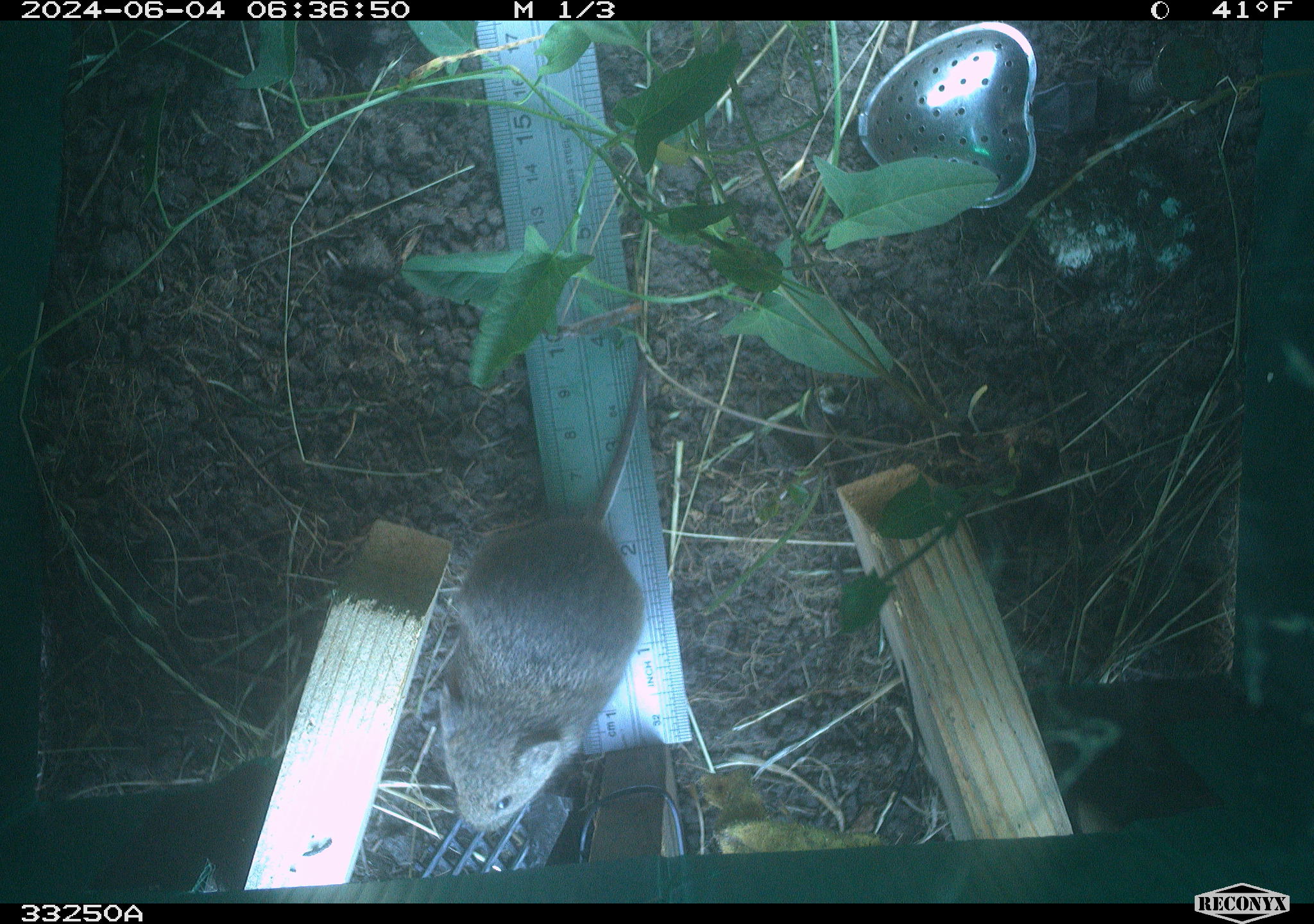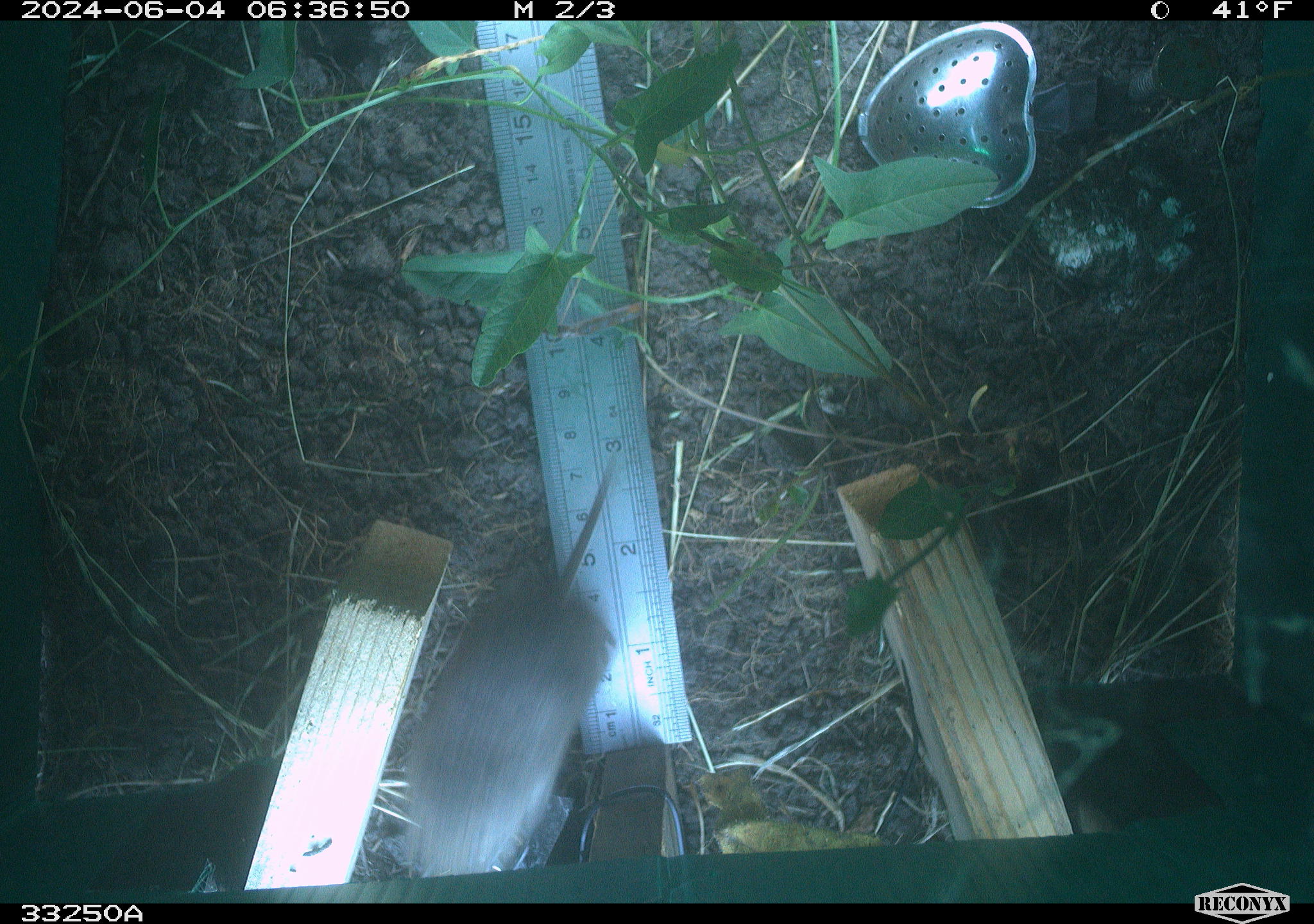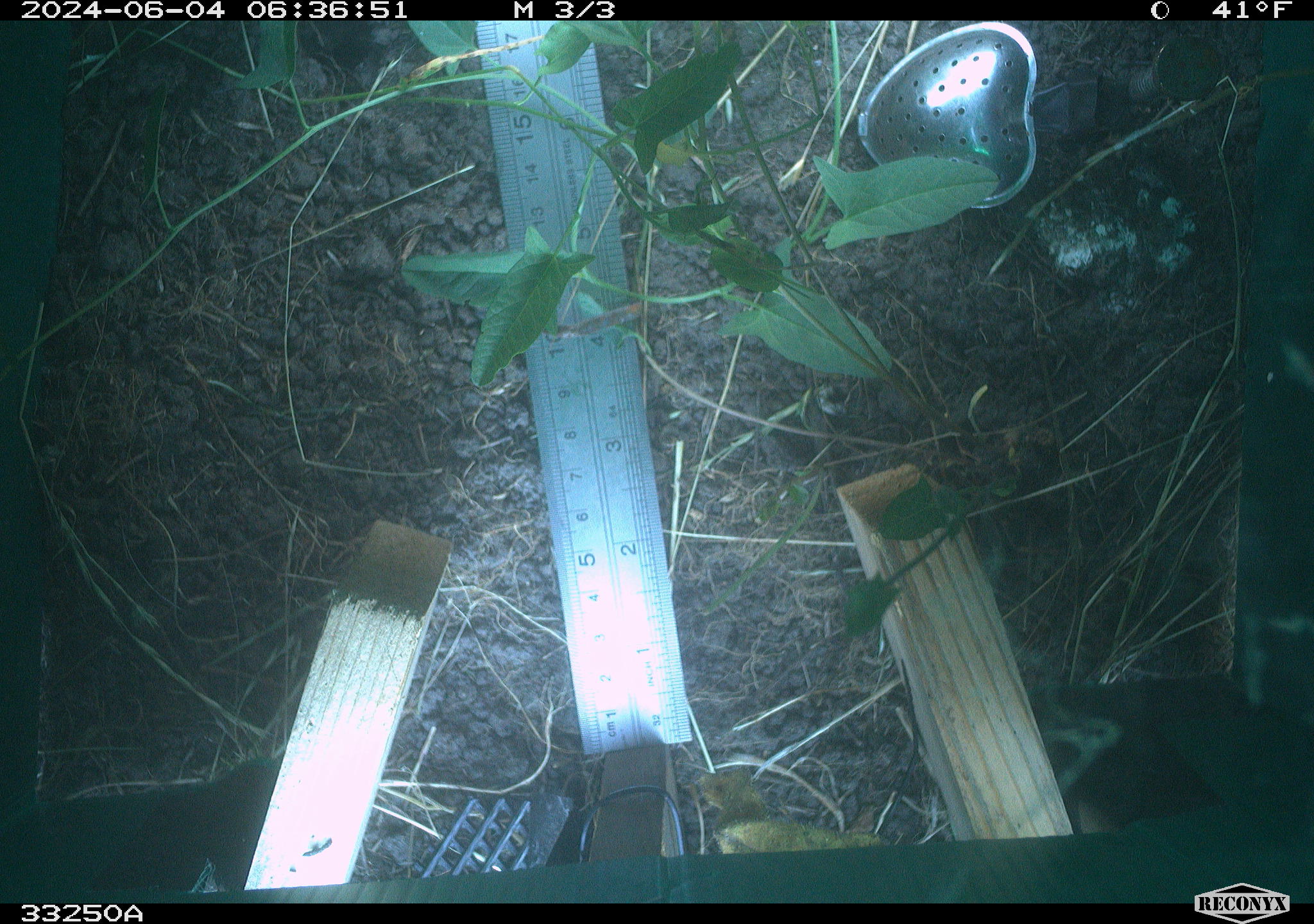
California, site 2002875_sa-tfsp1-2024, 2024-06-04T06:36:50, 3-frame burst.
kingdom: Animalia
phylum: Chordata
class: Mammalia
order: Rodentia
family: Cricetidae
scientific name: Arvicolinae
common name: voles, lemmings, and muskrats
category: arvicolinae subfamily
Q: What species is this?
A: Arvicolinae subfamily (voles, lemmings, and muskrats) (Arvicolinae).